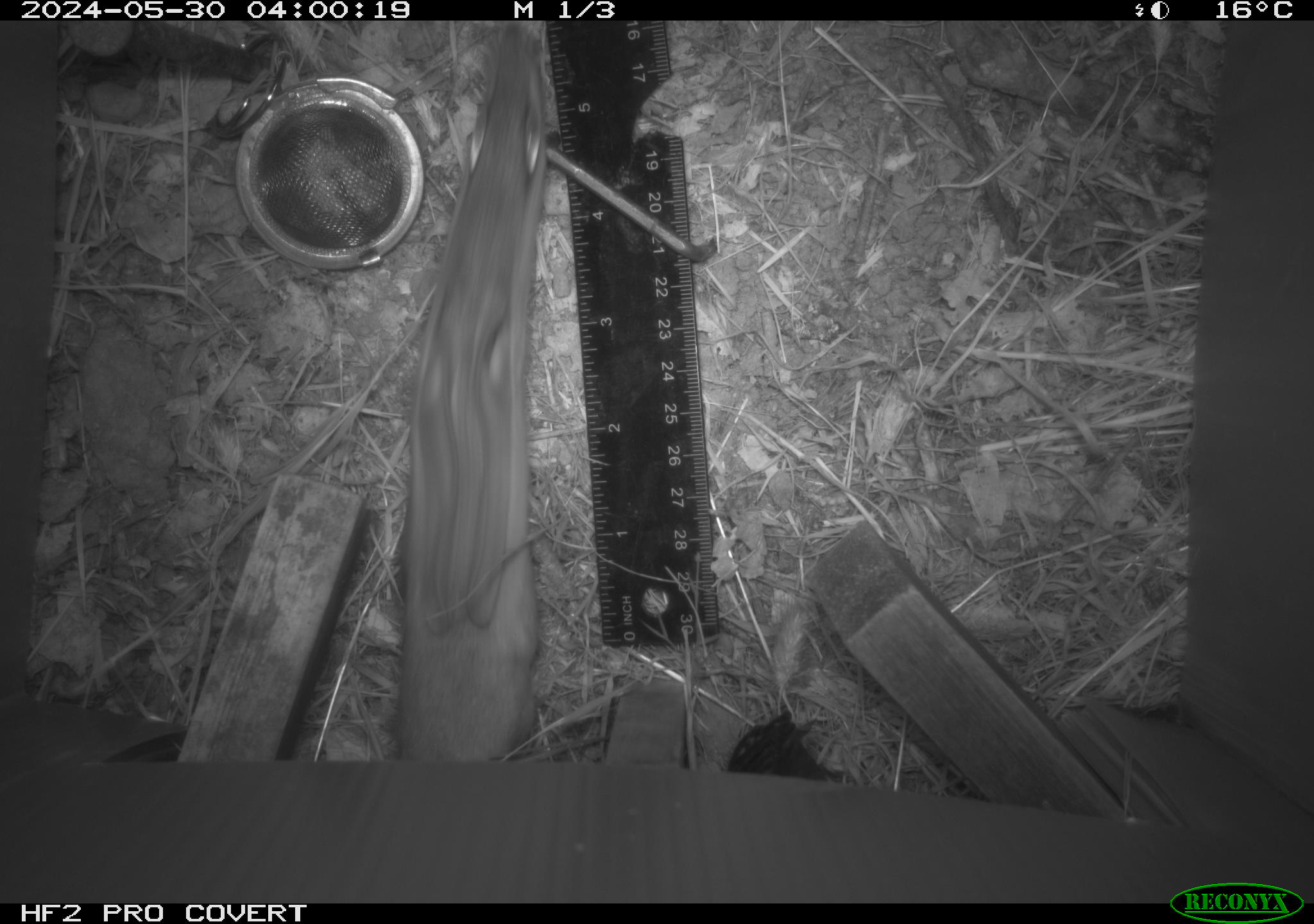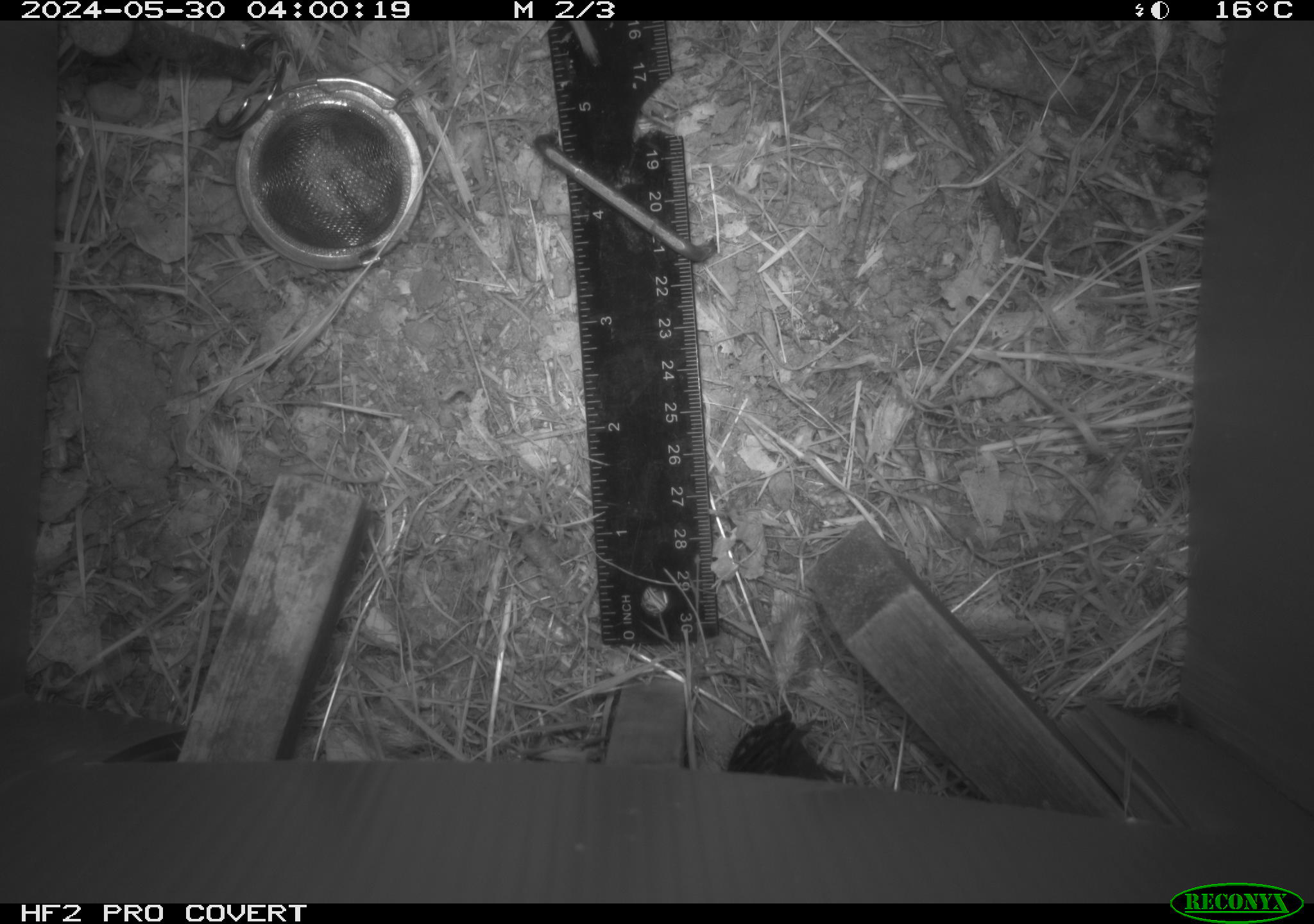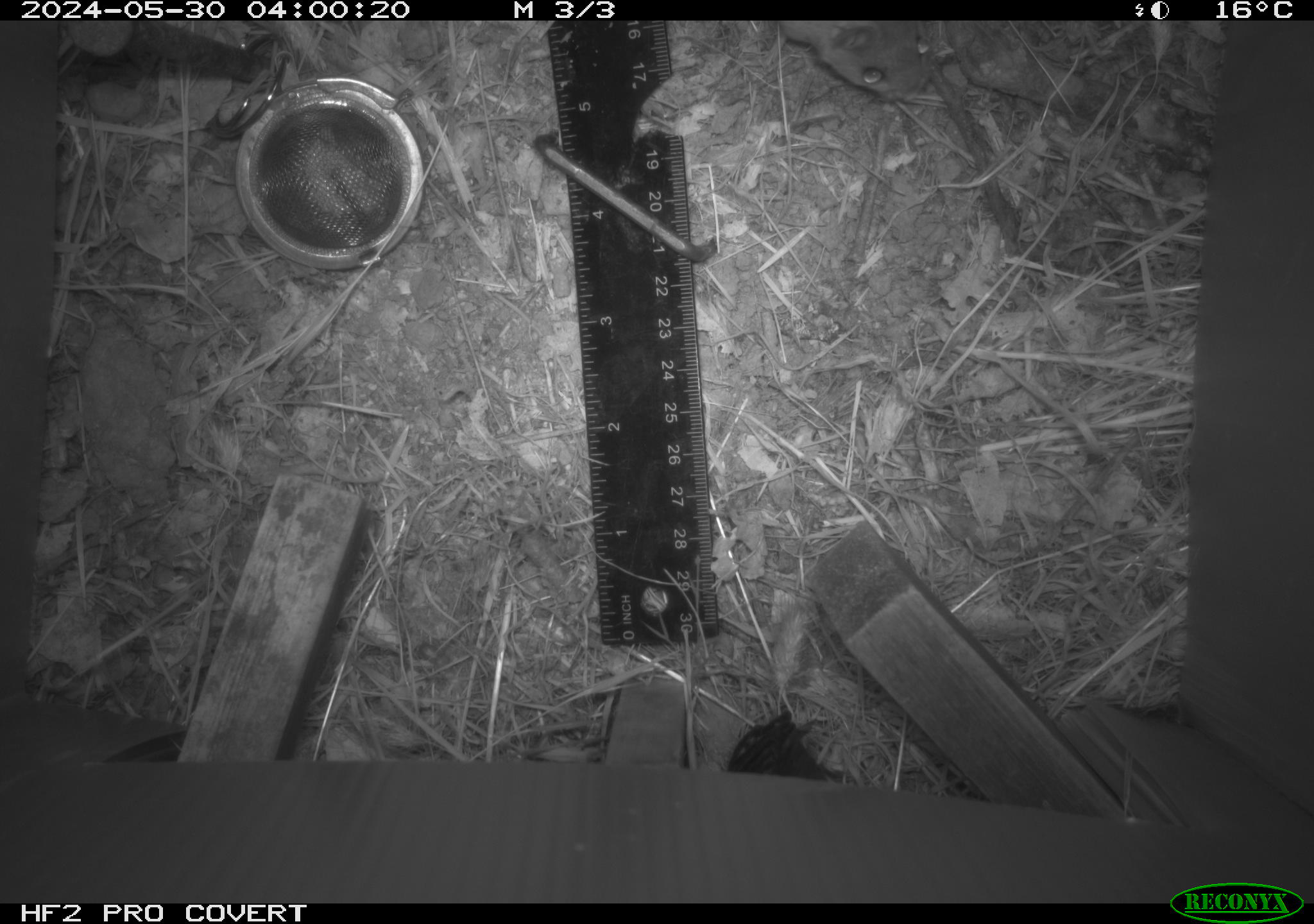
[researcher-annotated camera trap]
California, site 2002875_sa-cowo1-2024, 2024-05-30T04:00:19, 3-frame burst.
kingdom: Animalia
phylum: Chordata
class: Mammalia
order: Rodentia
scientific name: Rodentia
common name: rodent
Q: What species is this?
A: Rodent (Rodentia).